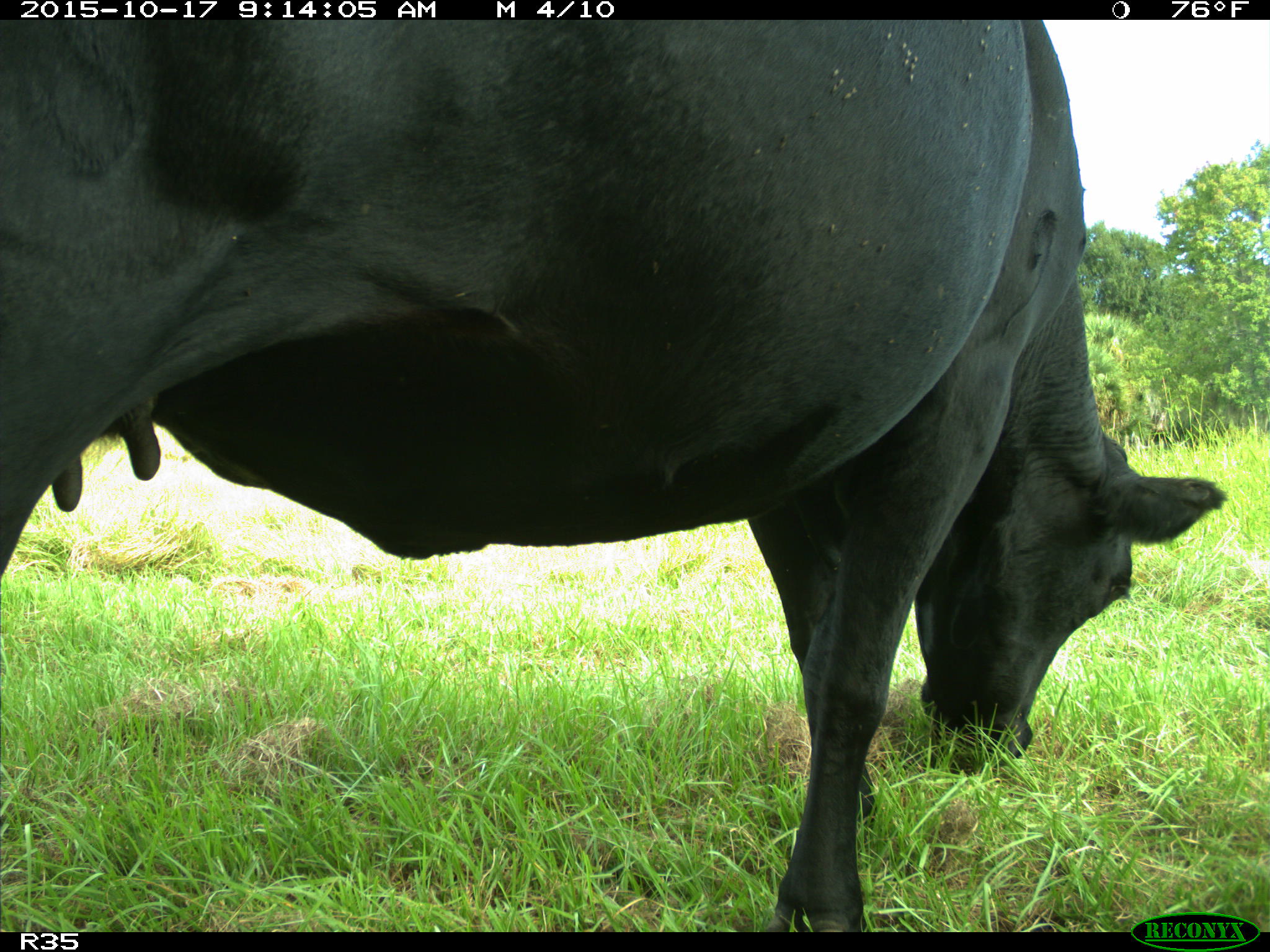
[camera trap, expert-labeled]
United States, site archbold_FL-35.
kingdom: Animalia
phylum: Chordata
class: Mammalia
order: Artiodactyla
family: Bovidae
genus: Bos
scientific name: Bos taurus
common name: domestic cow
Bos taurus (domestic cow).